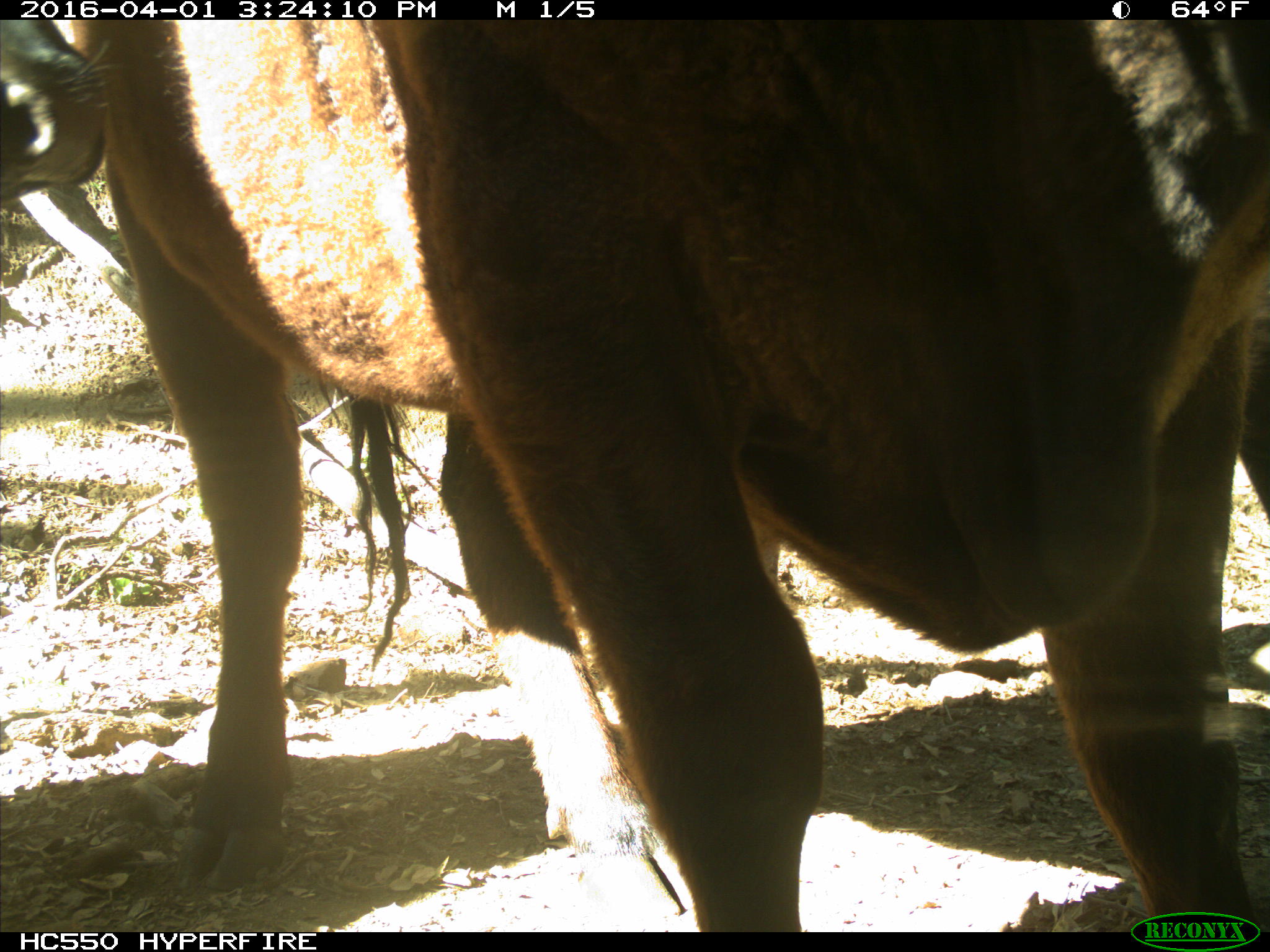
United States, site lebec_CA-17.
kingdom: Animalia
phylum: Chordata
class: Mammalia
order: Artiodactyla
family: Bovidae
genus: Bos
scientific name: Bos taurus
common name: domestic cow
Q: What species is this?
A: Bos taurus (domestic cow).